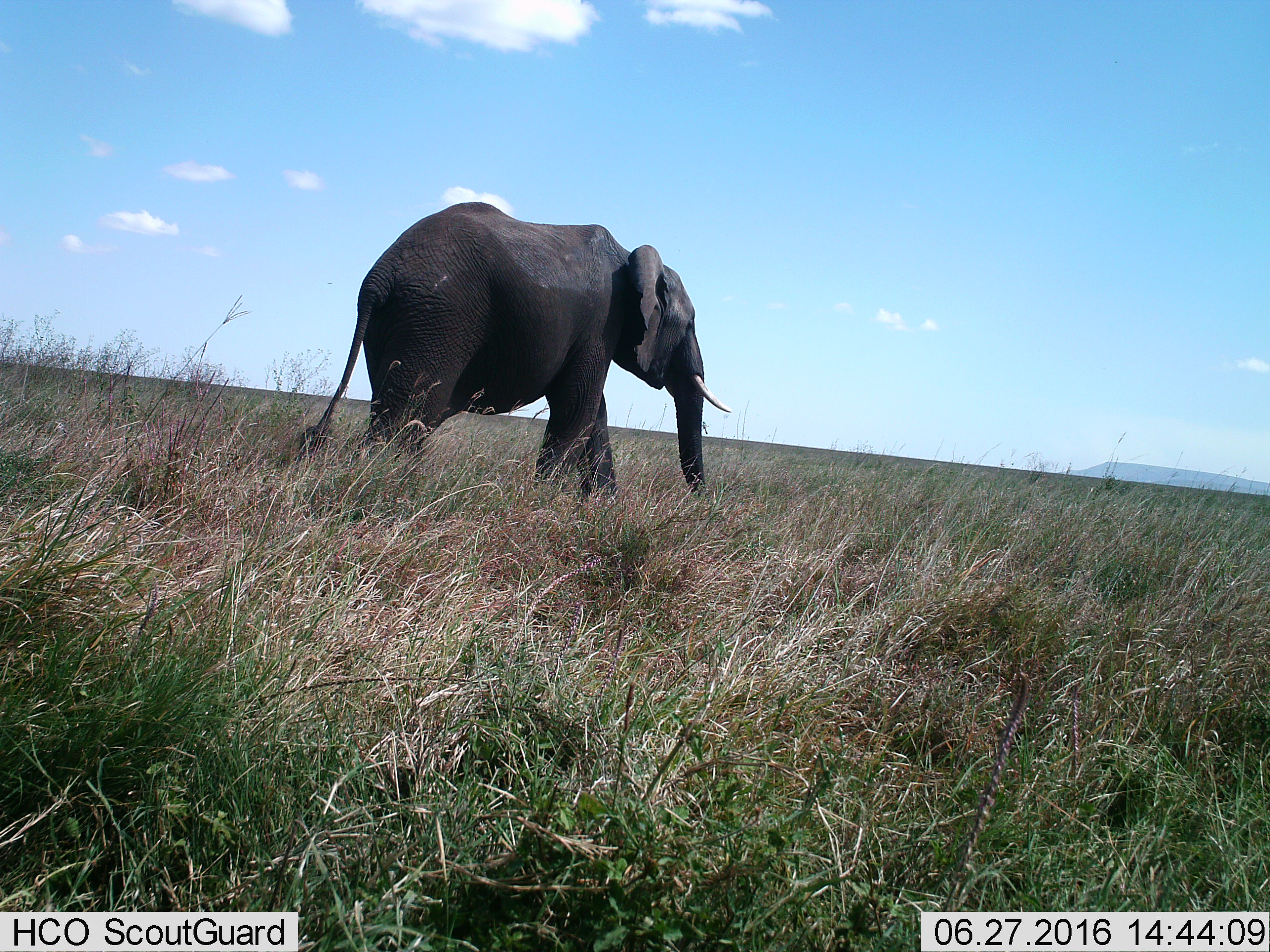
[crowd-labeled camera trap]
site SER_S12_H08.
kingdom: Animalia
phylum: Chordata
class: Mammalia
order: Proboscidea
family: Elephantidae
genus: Loxodonta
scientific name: Loxodonta africana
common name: african bush elephant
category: elephant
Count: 1.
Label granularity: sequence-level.